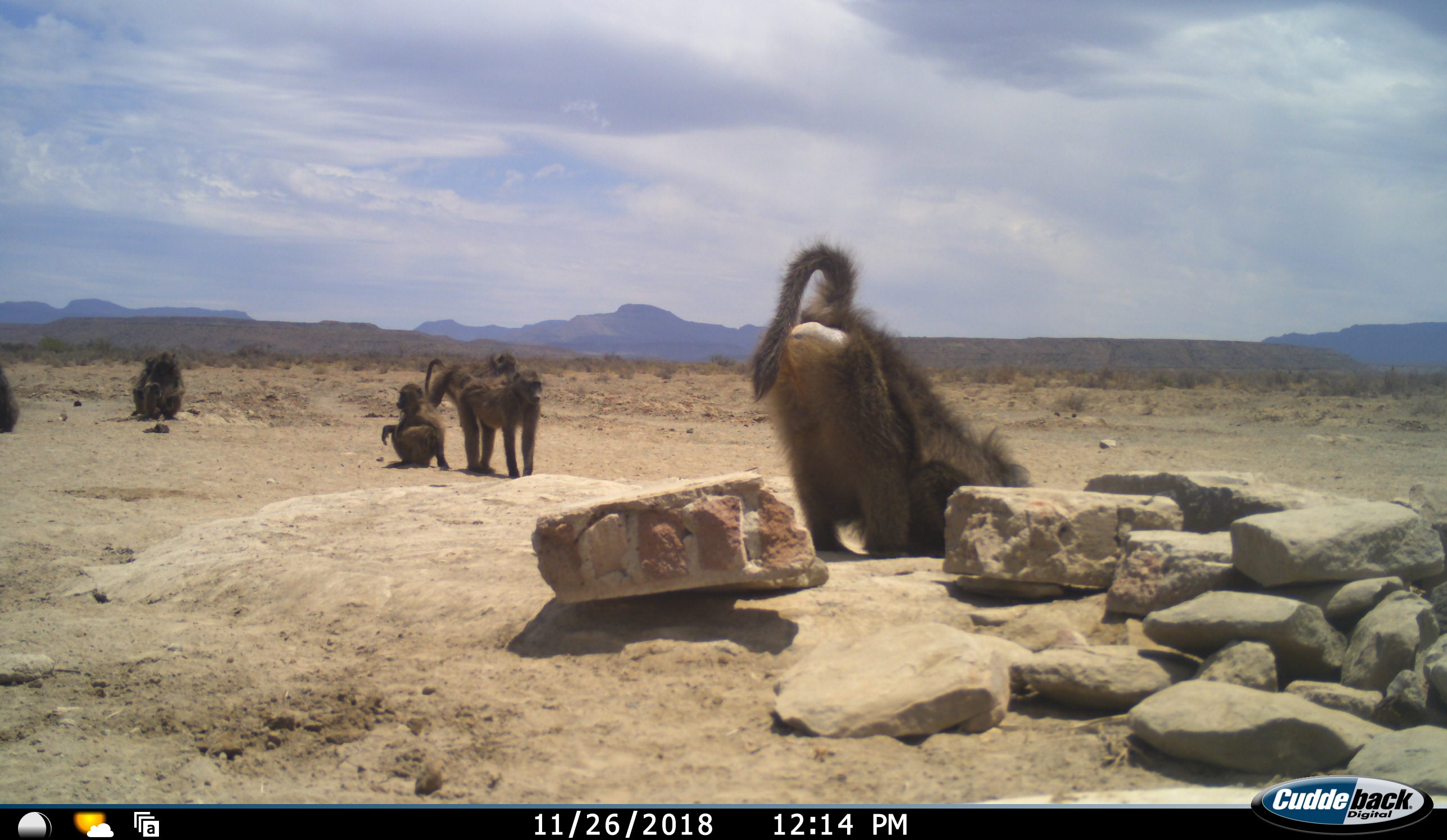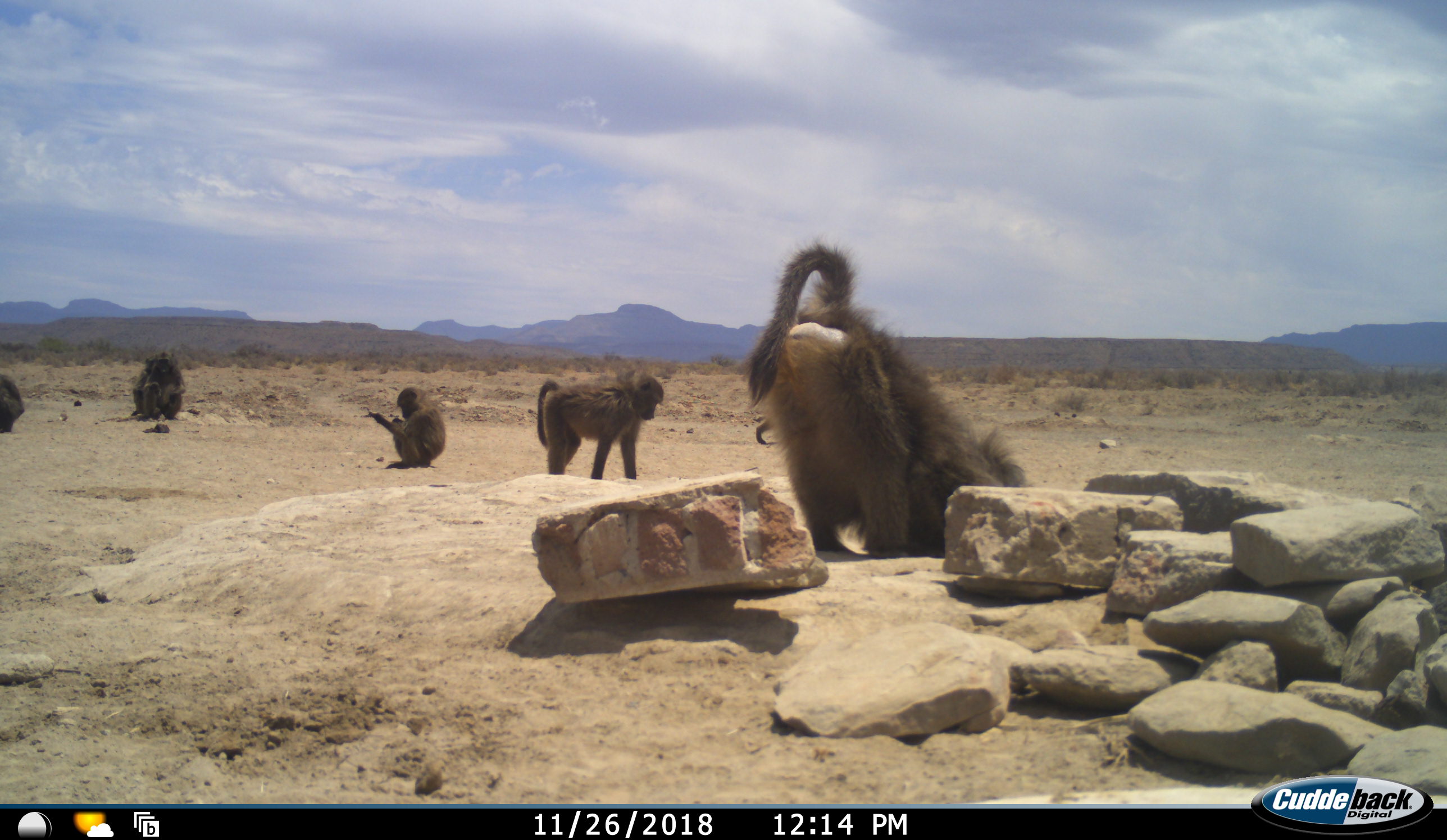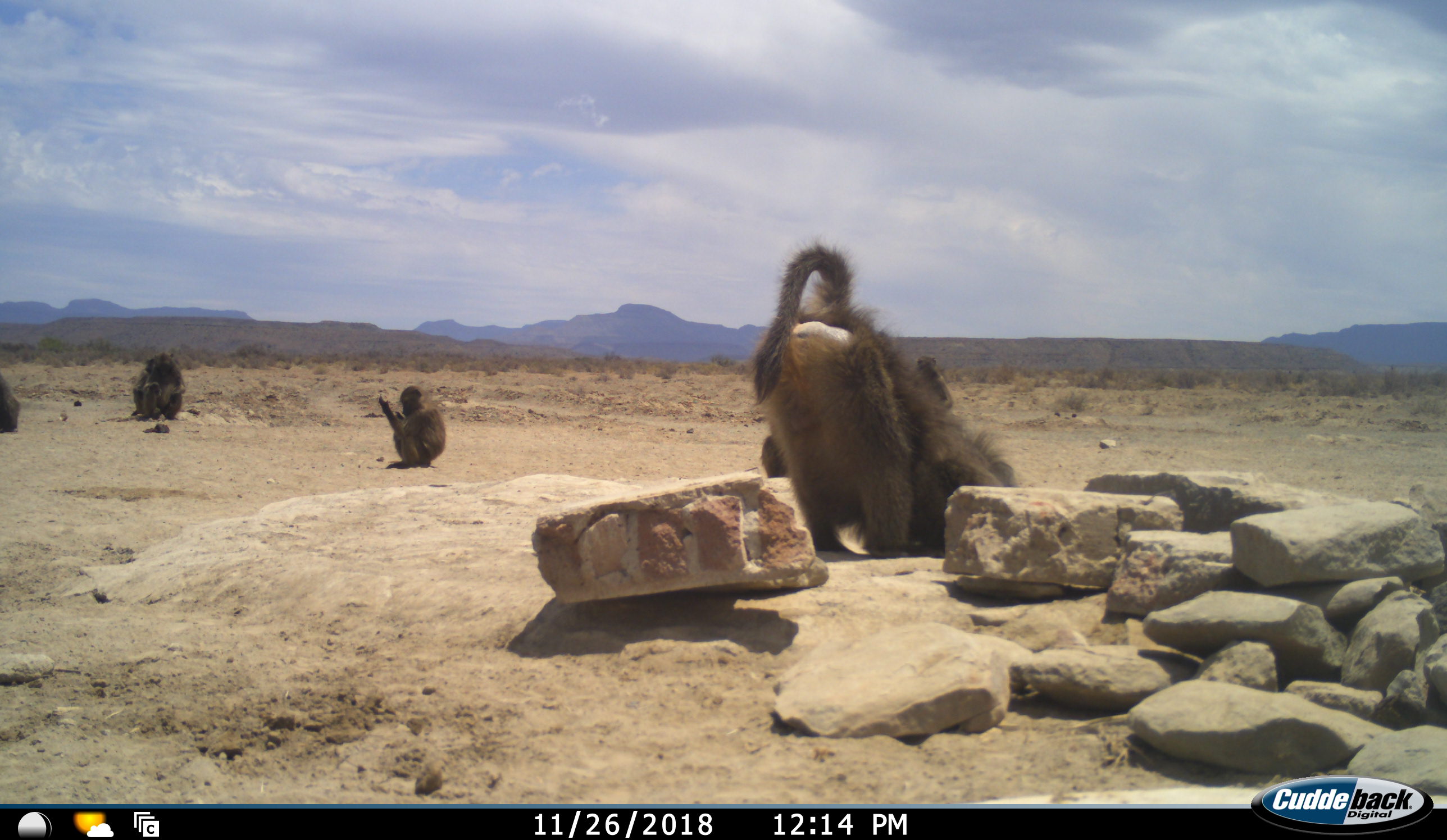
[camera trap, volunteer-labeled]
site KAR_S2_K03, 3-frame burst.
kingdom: Animalia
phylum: Chordata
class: Mammalia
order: Primates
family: Cercopithecidae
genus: Papio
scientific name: Papio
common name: baboon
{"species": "baboon (Papio)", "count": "6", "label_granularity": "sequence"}